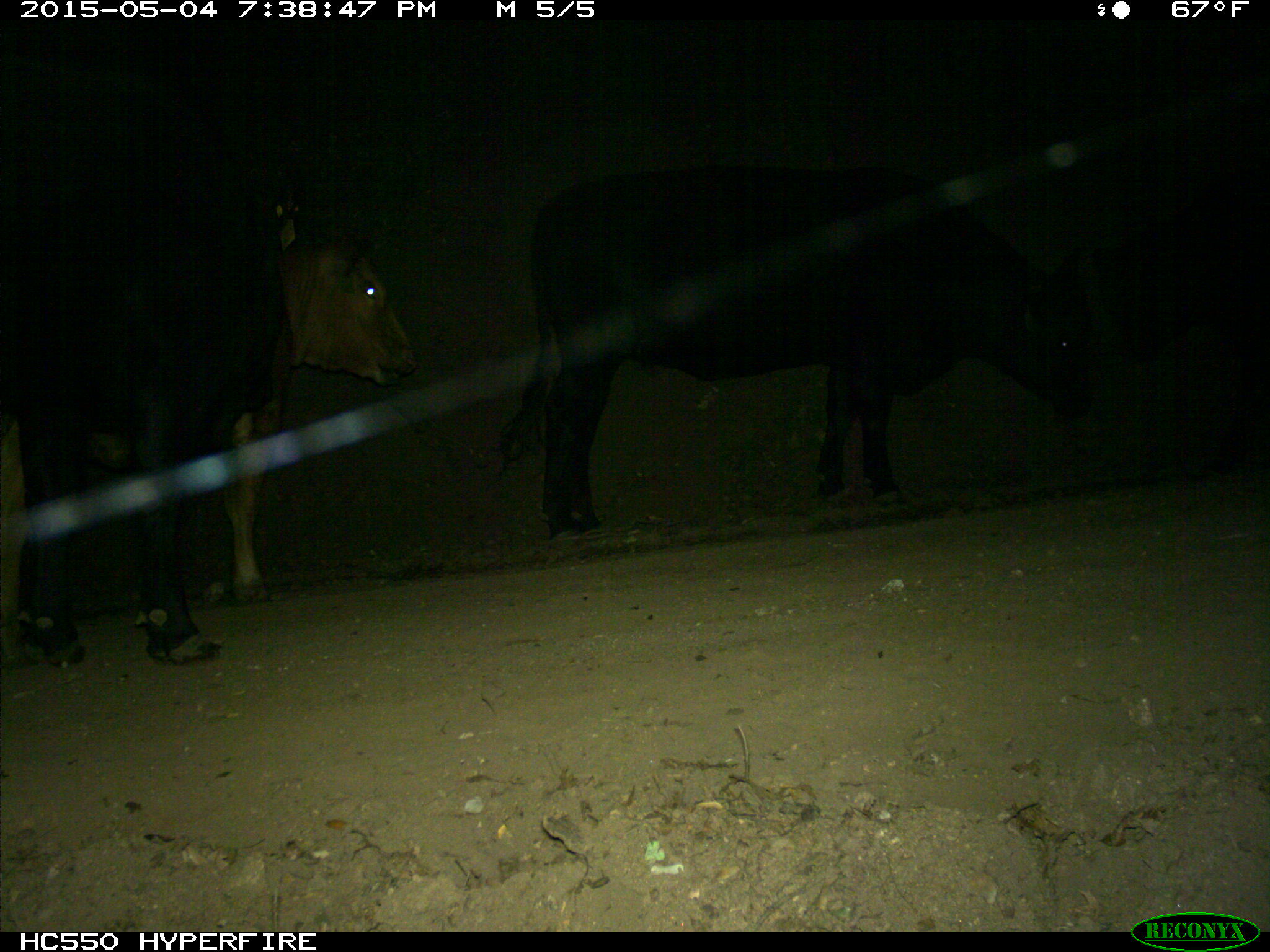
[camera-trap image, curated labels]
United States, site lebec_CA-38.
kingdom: Animalia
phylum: Chordata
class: Mammalia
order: Artiodactyla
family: Bovidae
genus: Bos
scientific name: Bos taurus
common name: domestic cow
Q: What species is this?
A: Bos taurus (domestic cow).